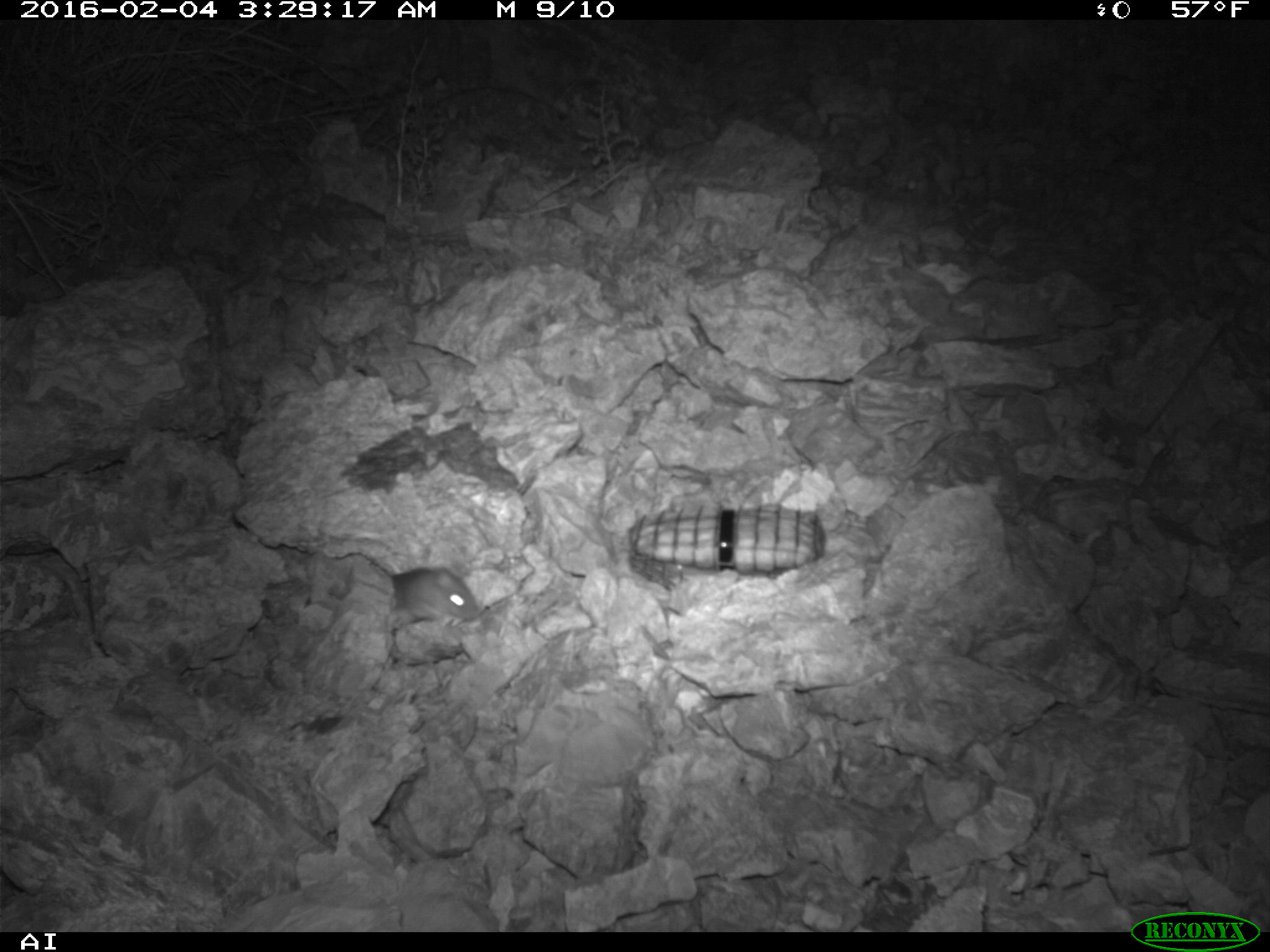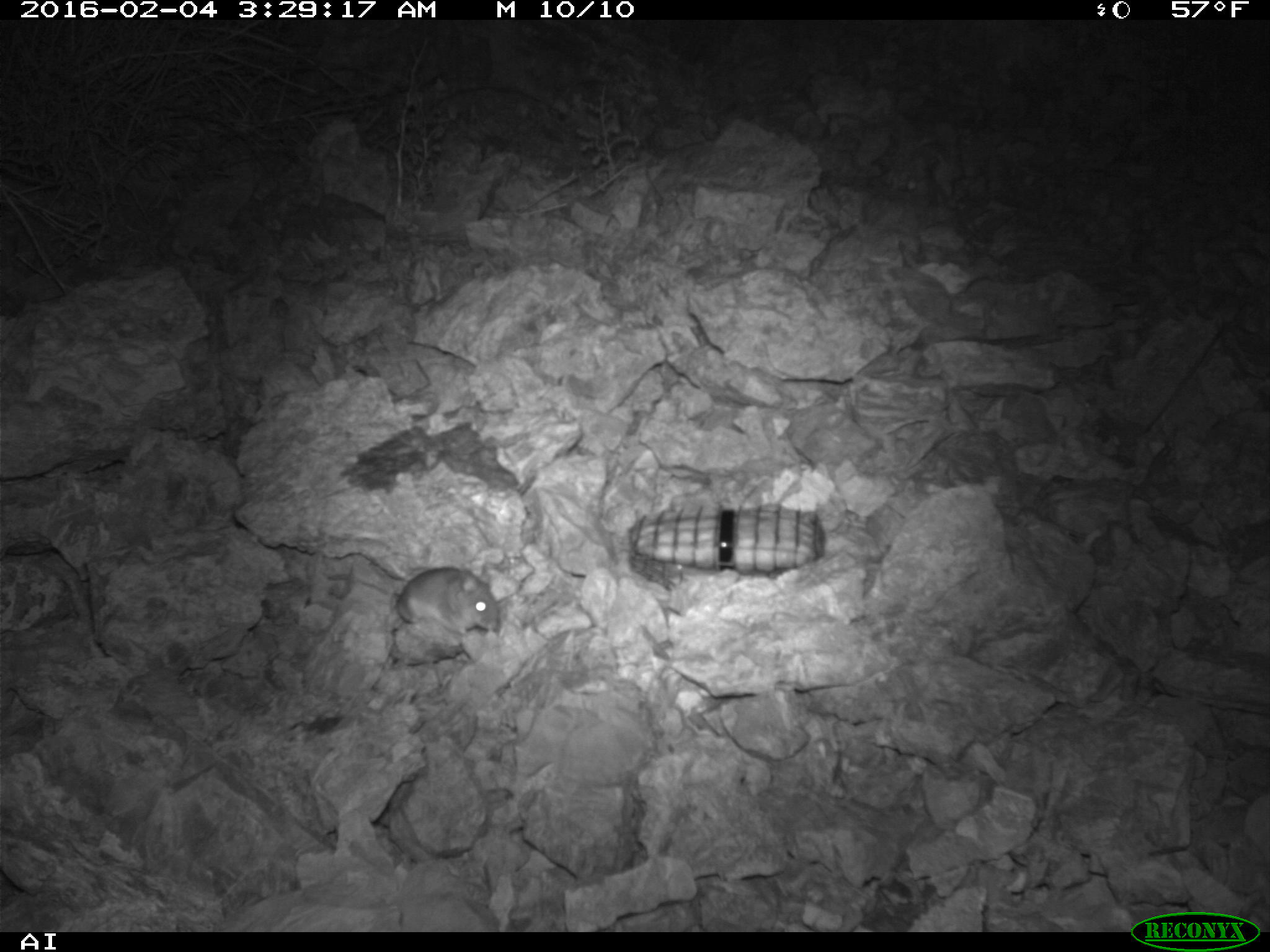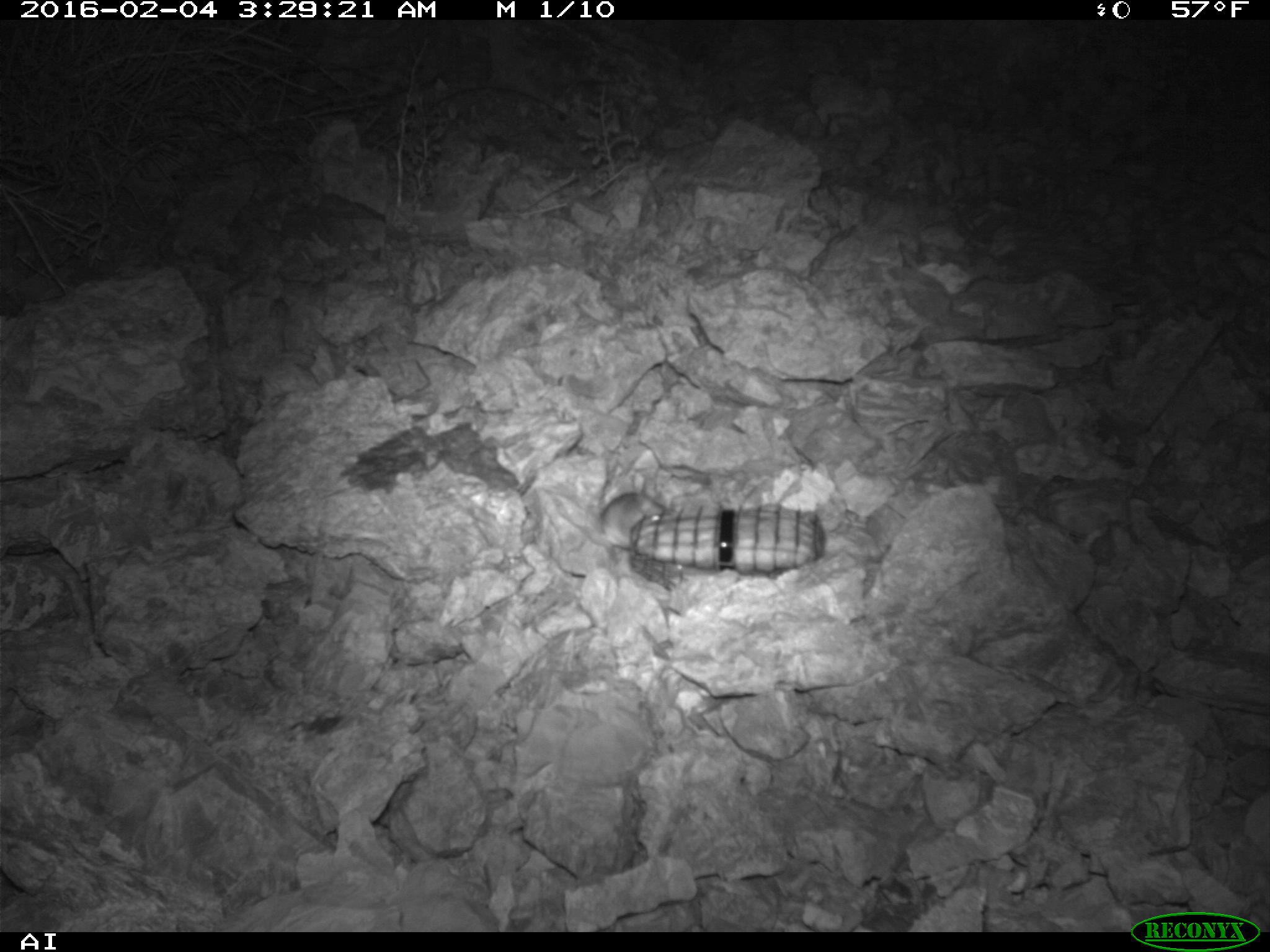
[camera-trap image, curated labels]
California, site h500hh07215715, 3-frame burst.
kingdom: Animalia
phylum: Chordata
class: Mammalia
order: Rodentia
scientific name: Rodentia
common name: rodent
Rodent (Rodentia).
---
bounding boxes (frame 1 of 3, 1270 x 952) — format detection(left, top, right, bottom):
rodent: detection(383, 566, 479, 645)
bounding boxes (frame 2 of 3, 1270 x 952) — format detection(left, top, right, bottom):
rodent: detection(326, 565, 499, 636)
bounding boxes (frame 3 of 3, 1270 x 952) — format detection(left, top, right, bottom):
rodent: detection(556, 490, 666, 562)